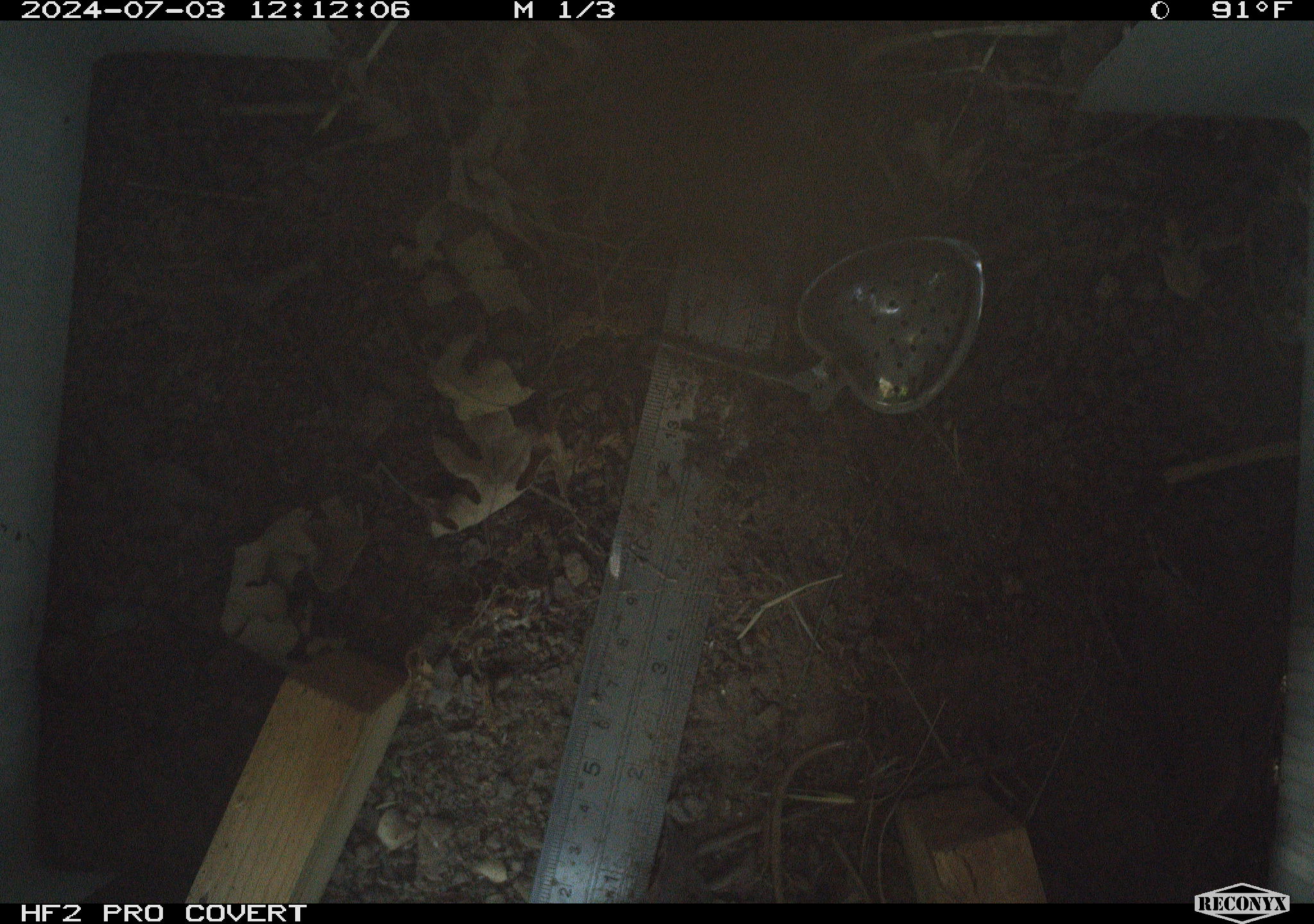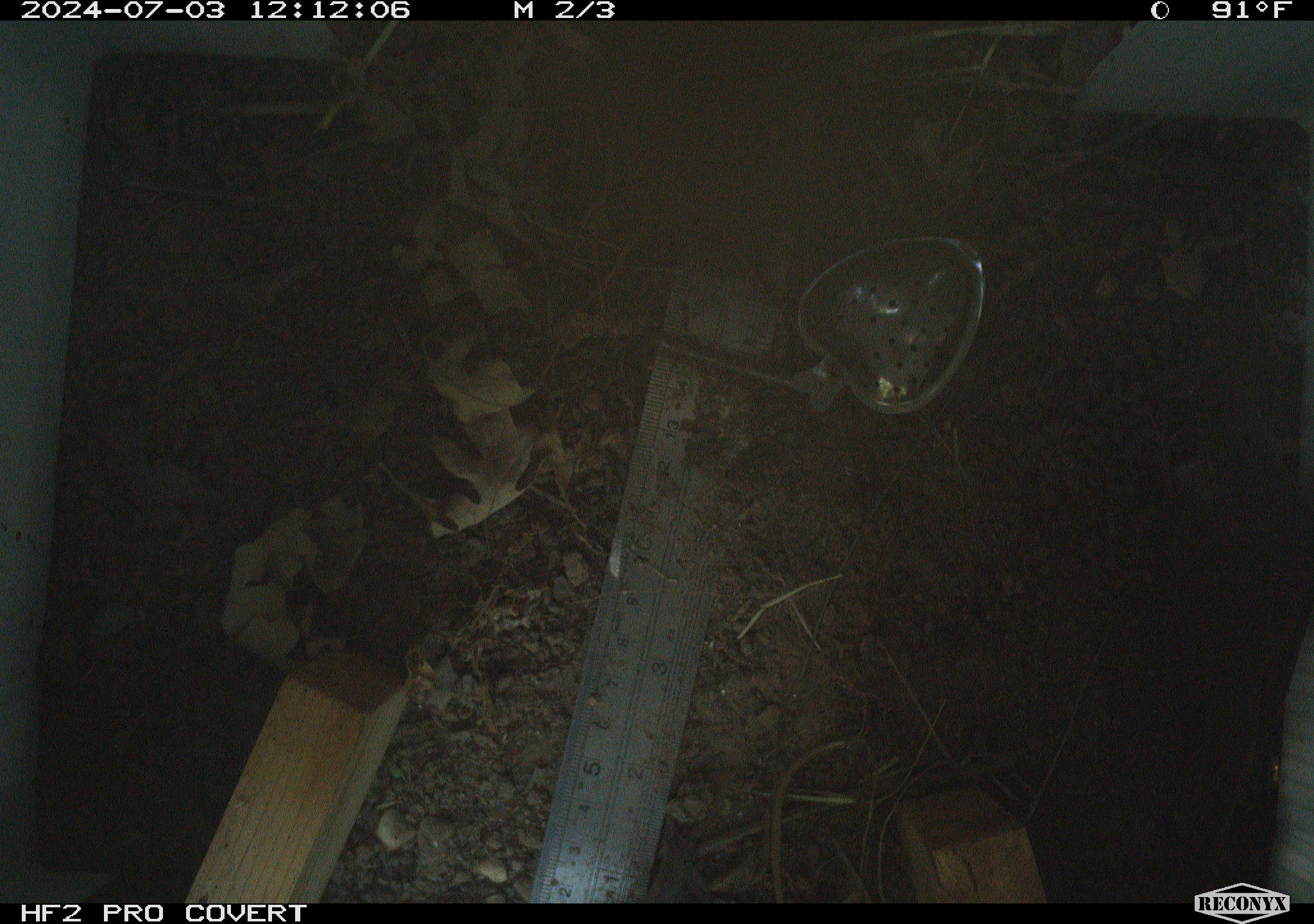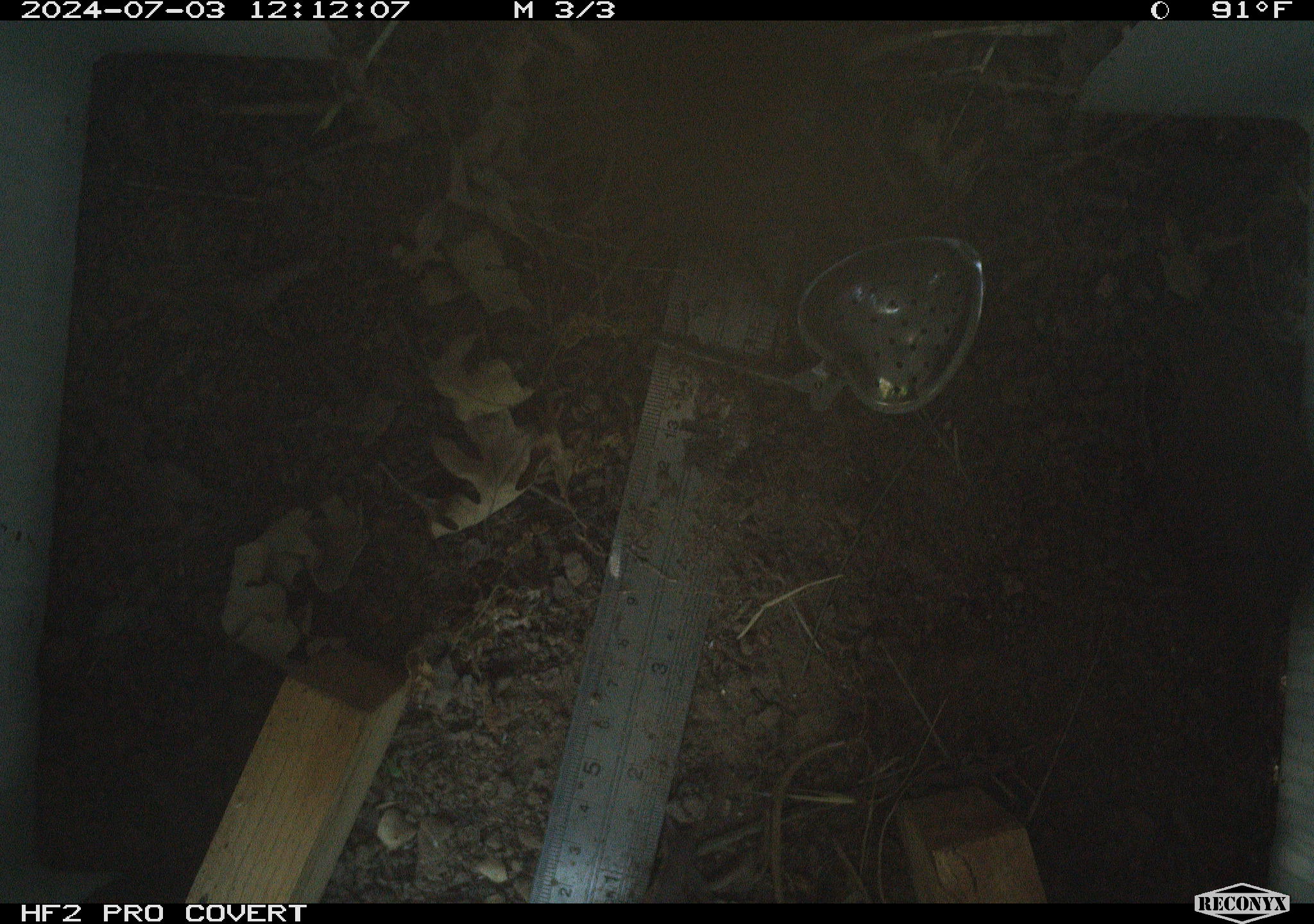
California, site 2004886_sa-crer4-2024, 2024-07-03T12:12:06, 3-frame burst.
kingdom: Animalia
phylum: Chordata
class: Aves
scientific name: Aves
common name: bird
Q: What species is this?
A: Bird (Aves).